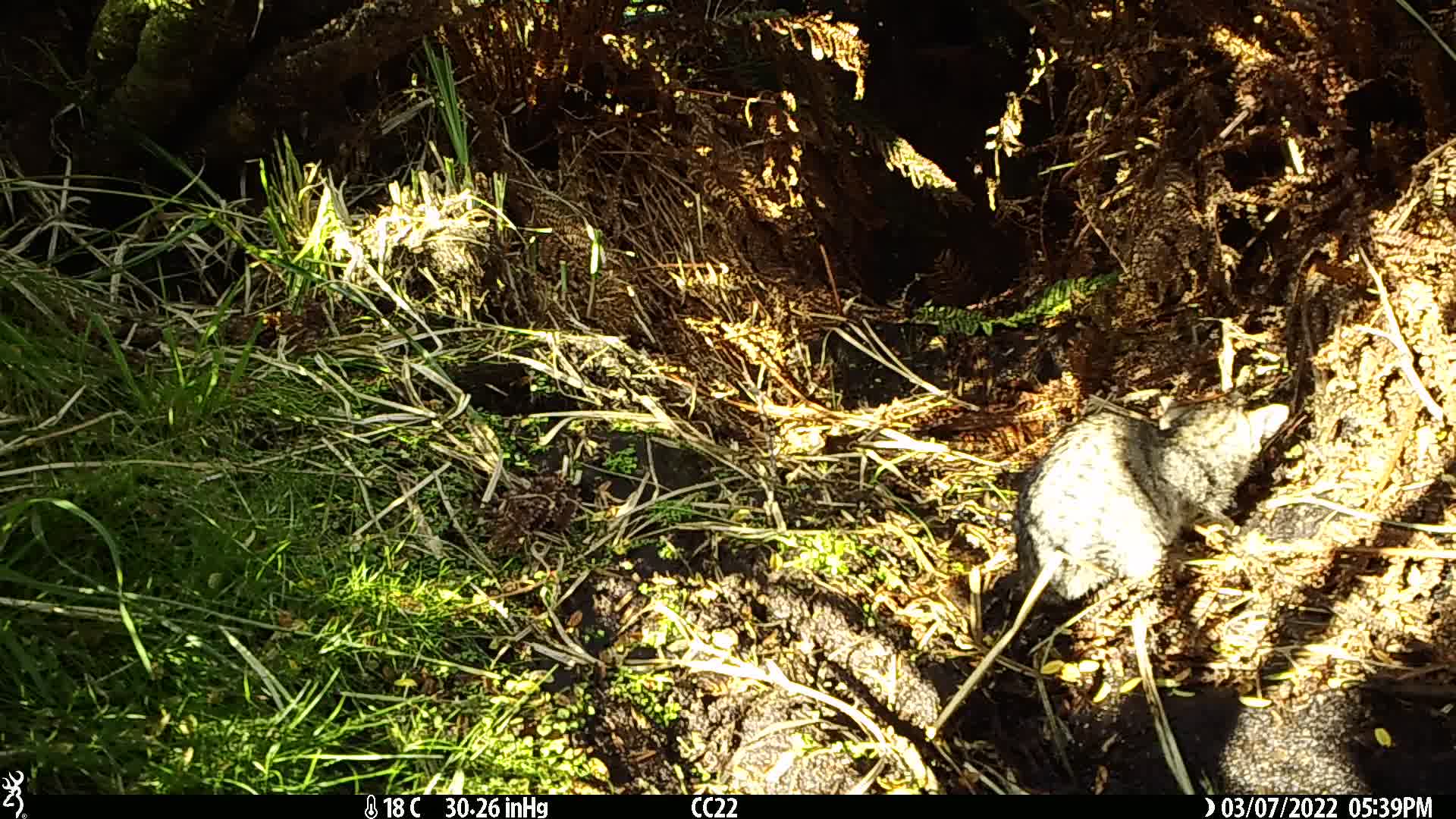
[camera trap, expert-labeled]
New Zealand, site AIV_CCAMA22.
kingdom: Animalia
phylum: Chordata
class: Mammalia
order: Carnivora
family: Felidae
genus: Felis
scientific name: Felis catus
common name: domestic cat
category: cat